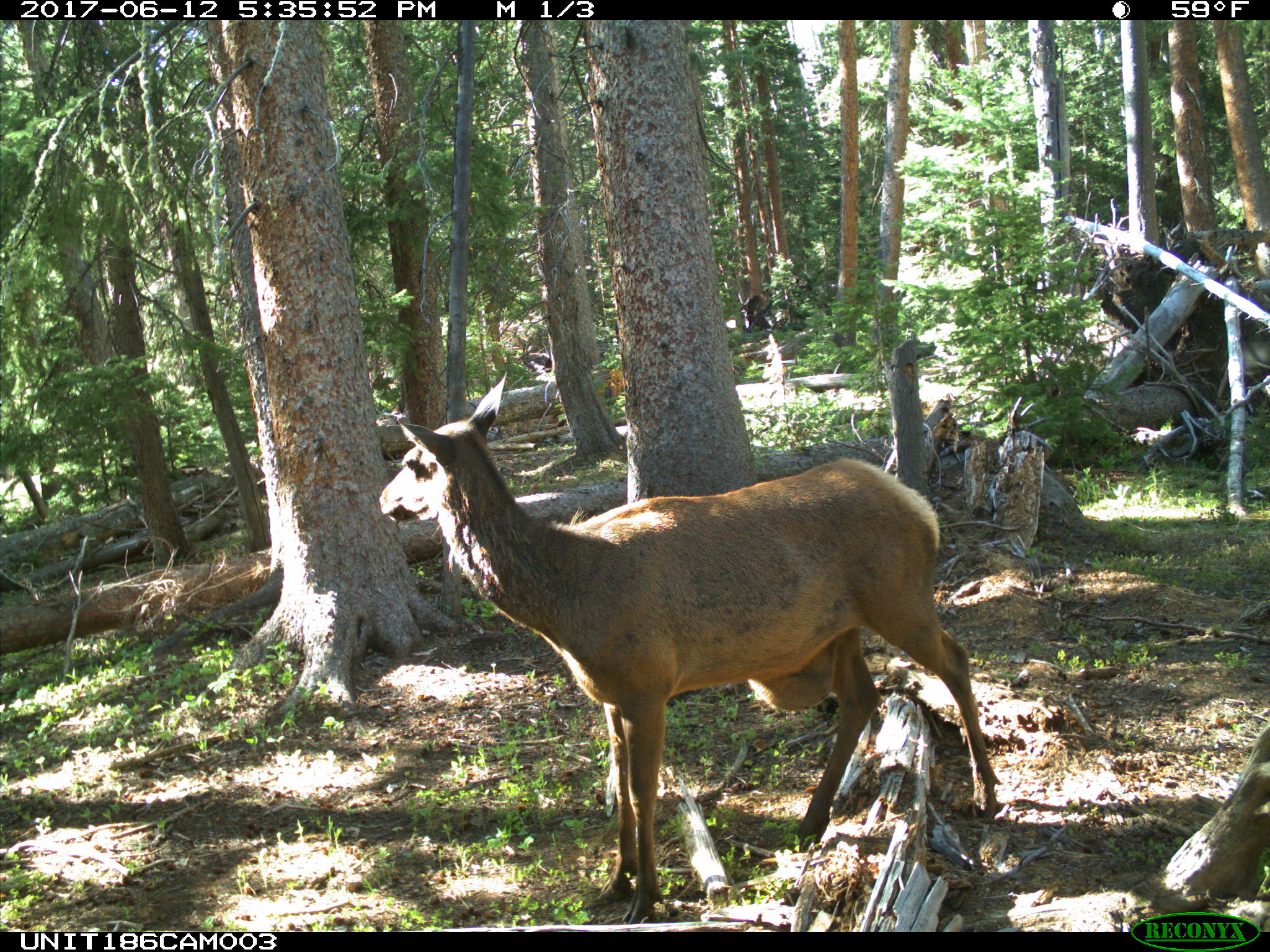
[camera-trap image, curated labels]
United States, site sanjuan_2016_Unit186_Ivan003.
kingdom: Animalia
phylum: Chordata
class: Mammalia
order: Artiodactyla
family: Cervidae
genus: Cervus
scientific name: Cervus elaphus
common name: red deer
Cervus elaphus (red deer).